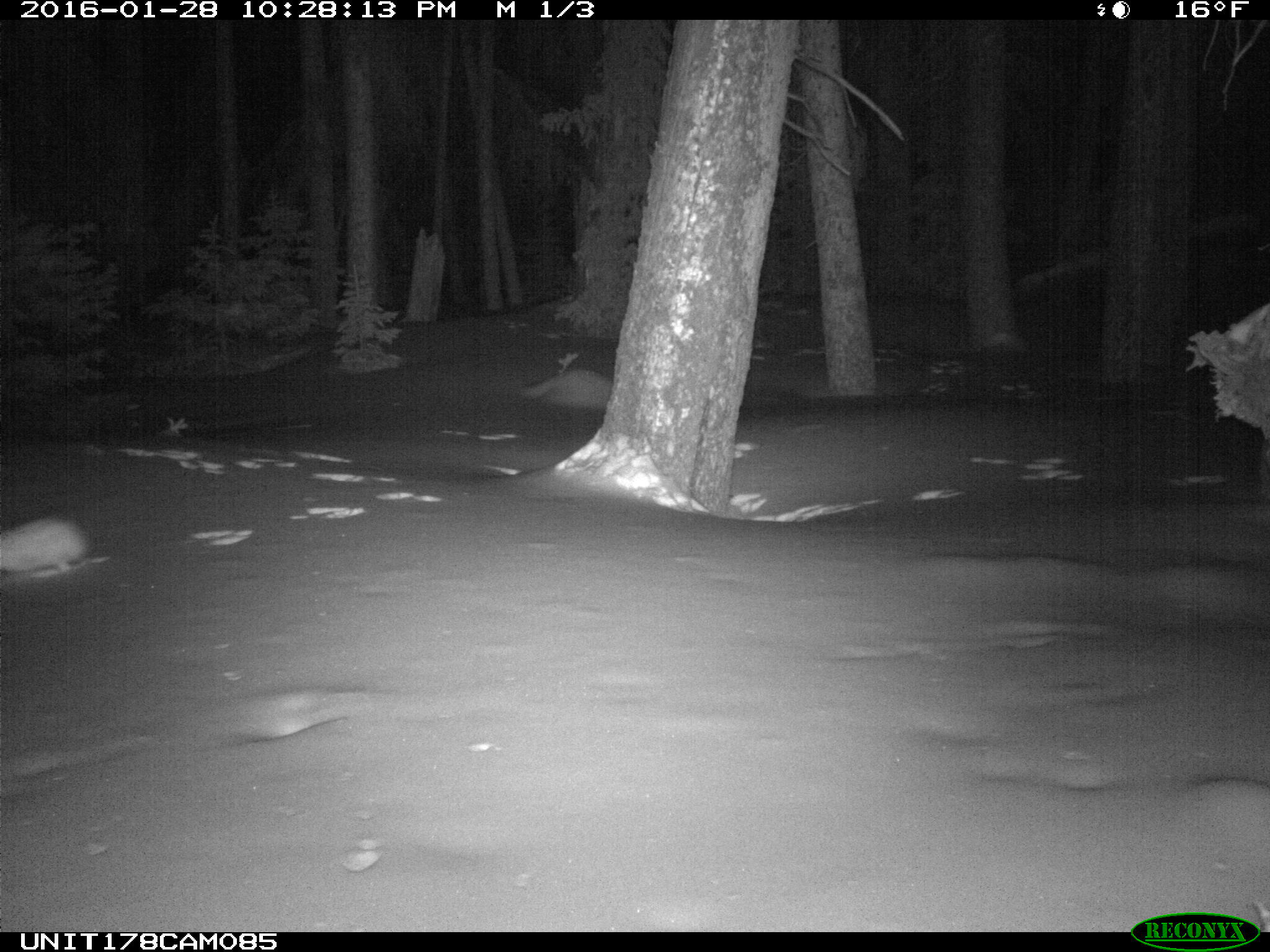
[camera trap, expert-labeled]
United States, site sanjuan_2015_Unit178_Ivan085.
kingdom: Animalia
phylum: Chordata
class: Mammalia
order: Lagomorpha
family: Leporidae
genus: Lepus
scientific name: Lepus americanus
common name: snowshoe hare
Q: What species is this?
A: Lepus americanus (snowshoe hare).